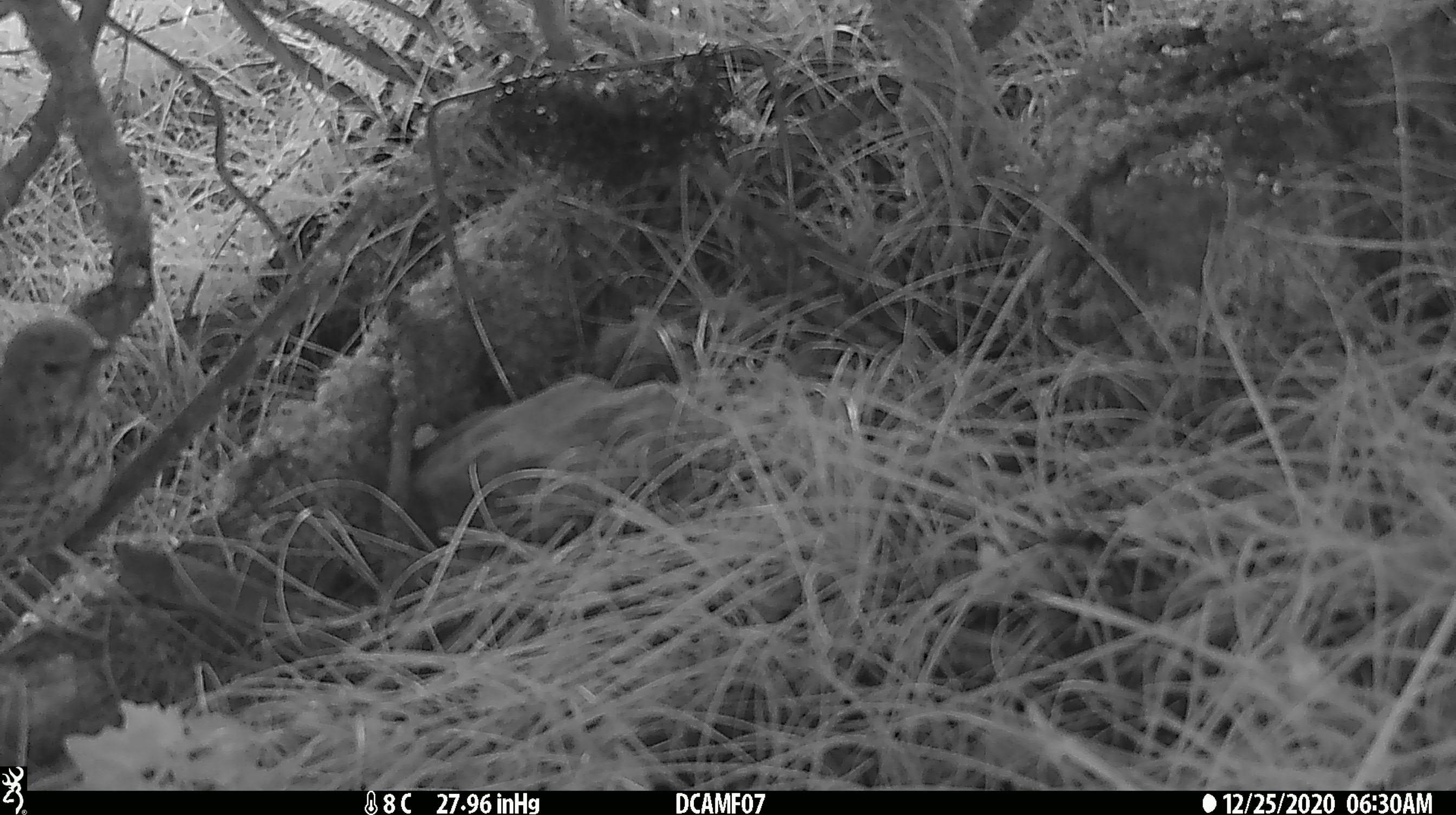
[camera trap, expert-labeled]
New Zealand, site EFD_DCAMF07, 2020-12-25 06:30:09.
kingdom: Animalia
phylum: Chordata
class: Aves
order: Passeriformes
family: Turdidae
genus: Turdus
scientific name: Turdus philomelos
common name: song thrush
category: thrush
Thrush (song thrush) (Turdus philomelos).